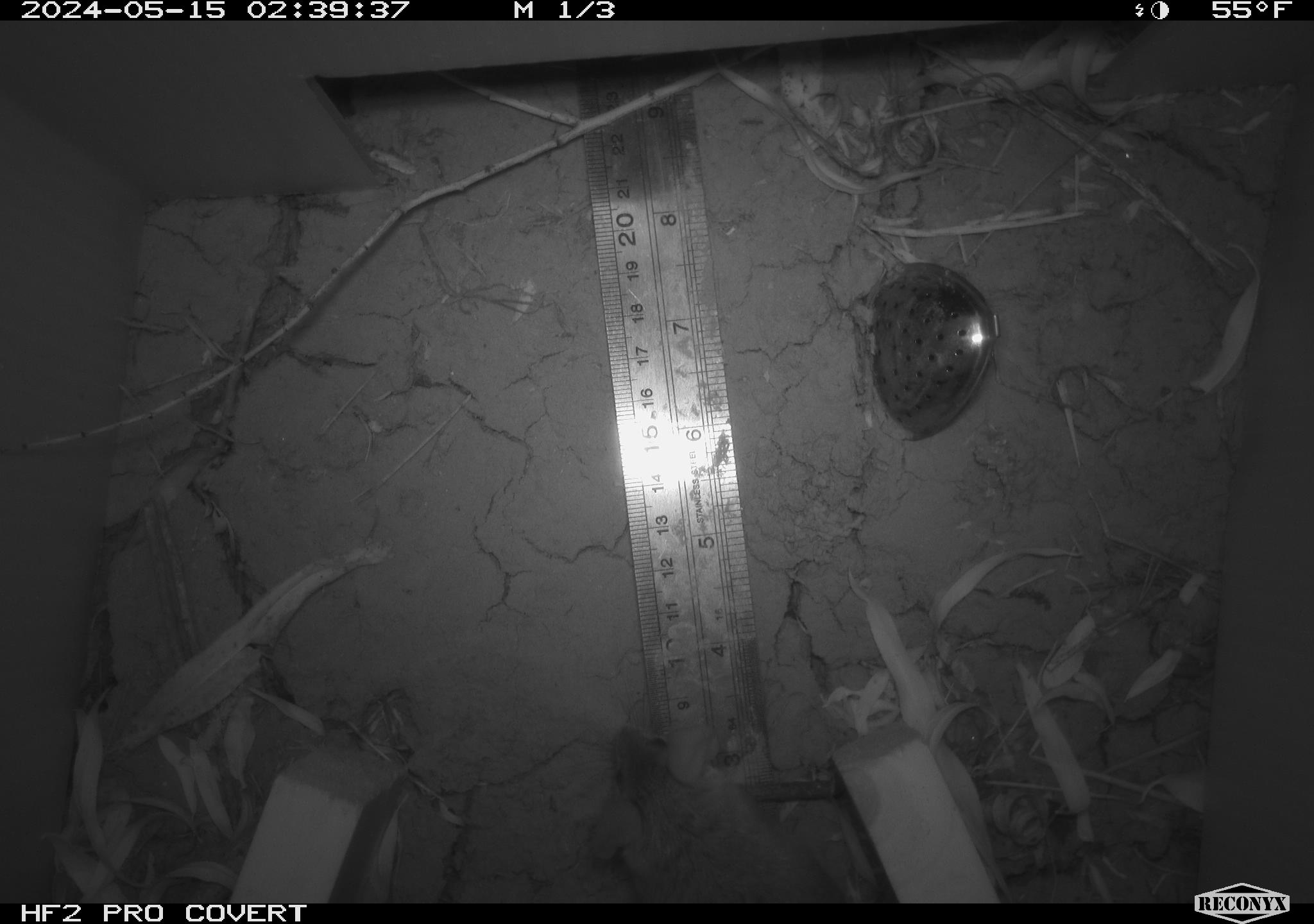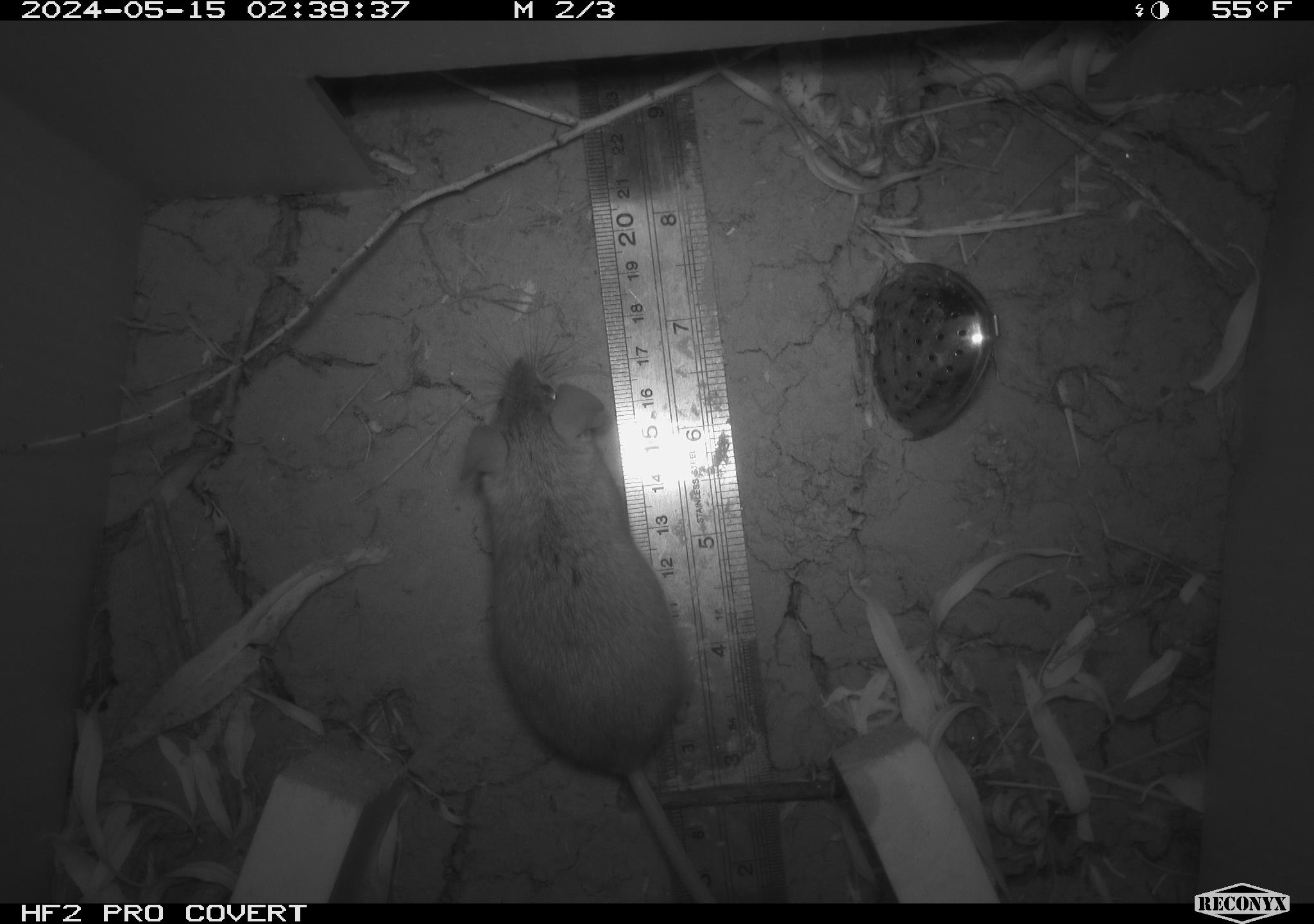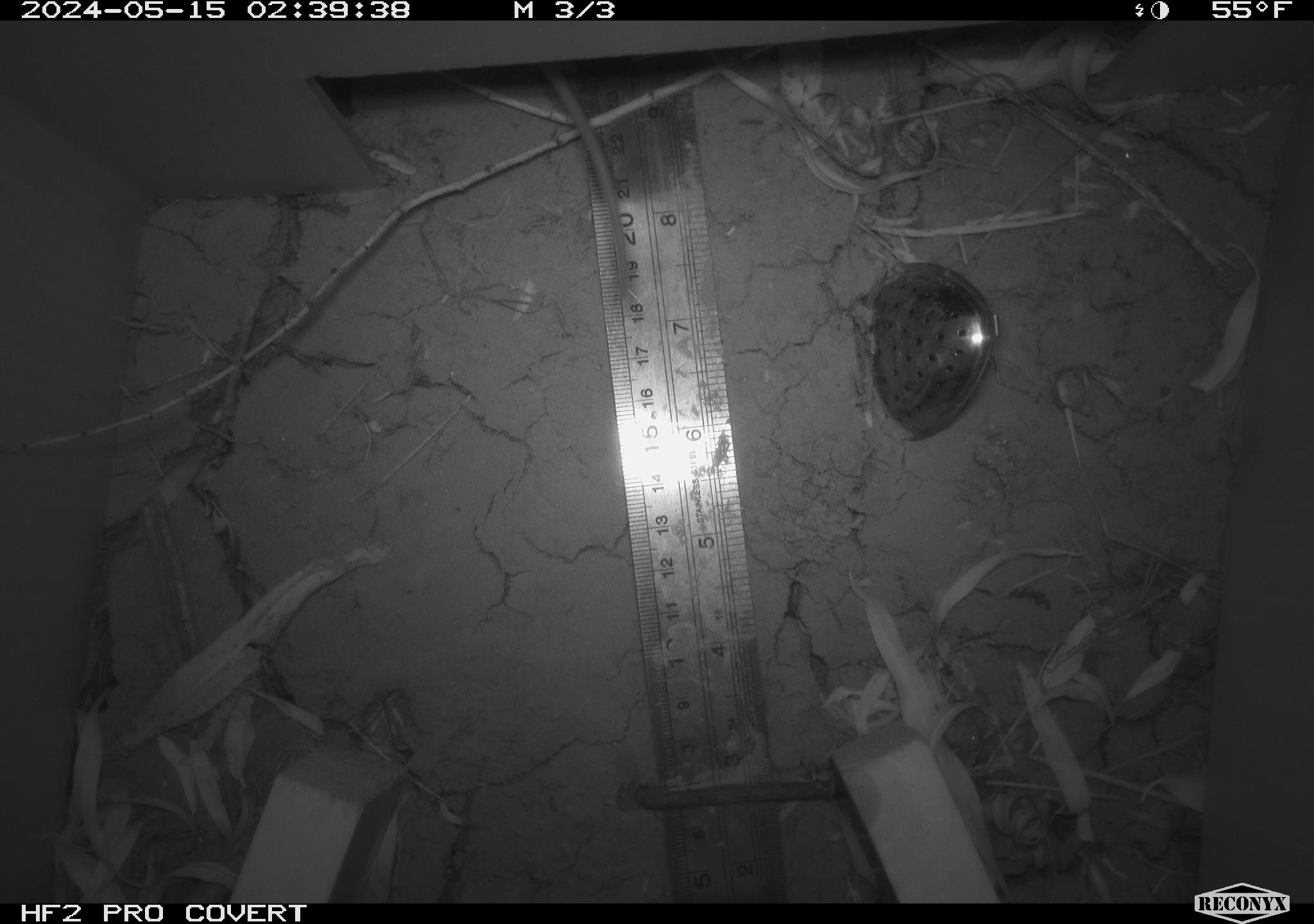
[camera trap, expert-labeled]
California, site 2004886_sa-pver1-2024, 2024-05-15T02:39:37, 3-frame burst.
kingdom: Animalia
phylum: Chordata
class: Mammalia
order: Rodentia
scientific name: Rodentia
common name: mouse species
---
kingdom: Animalia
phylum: Chordata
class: Mammalia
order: Rodentia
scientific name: Rodentia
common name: rodent